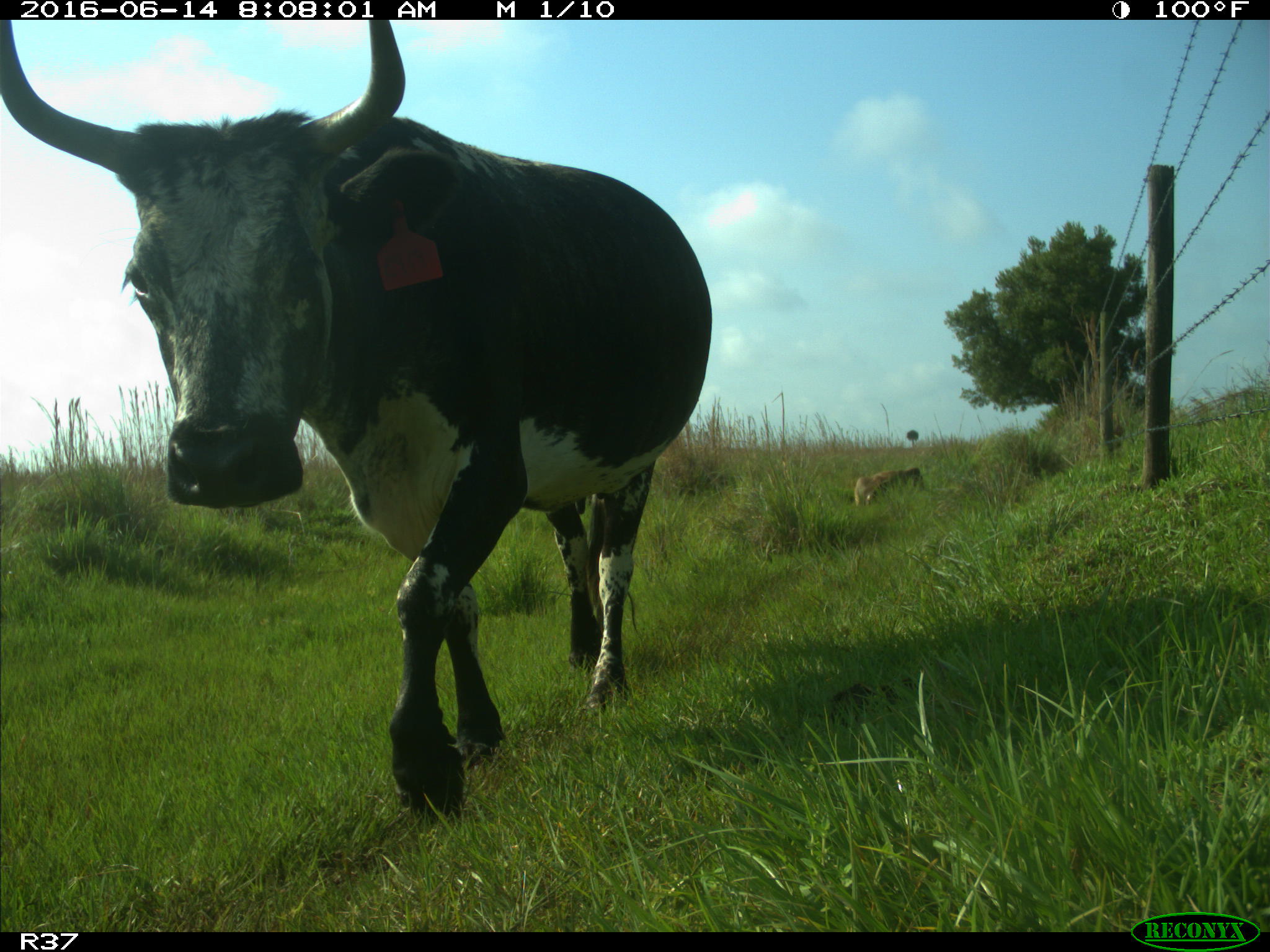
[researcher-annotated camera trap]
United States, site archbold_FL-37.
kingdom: Animalia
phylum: Chordata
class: Mammalia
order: Artiodactyla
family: Bovidae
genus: Bos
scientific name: Bos taurus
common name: domestic cow